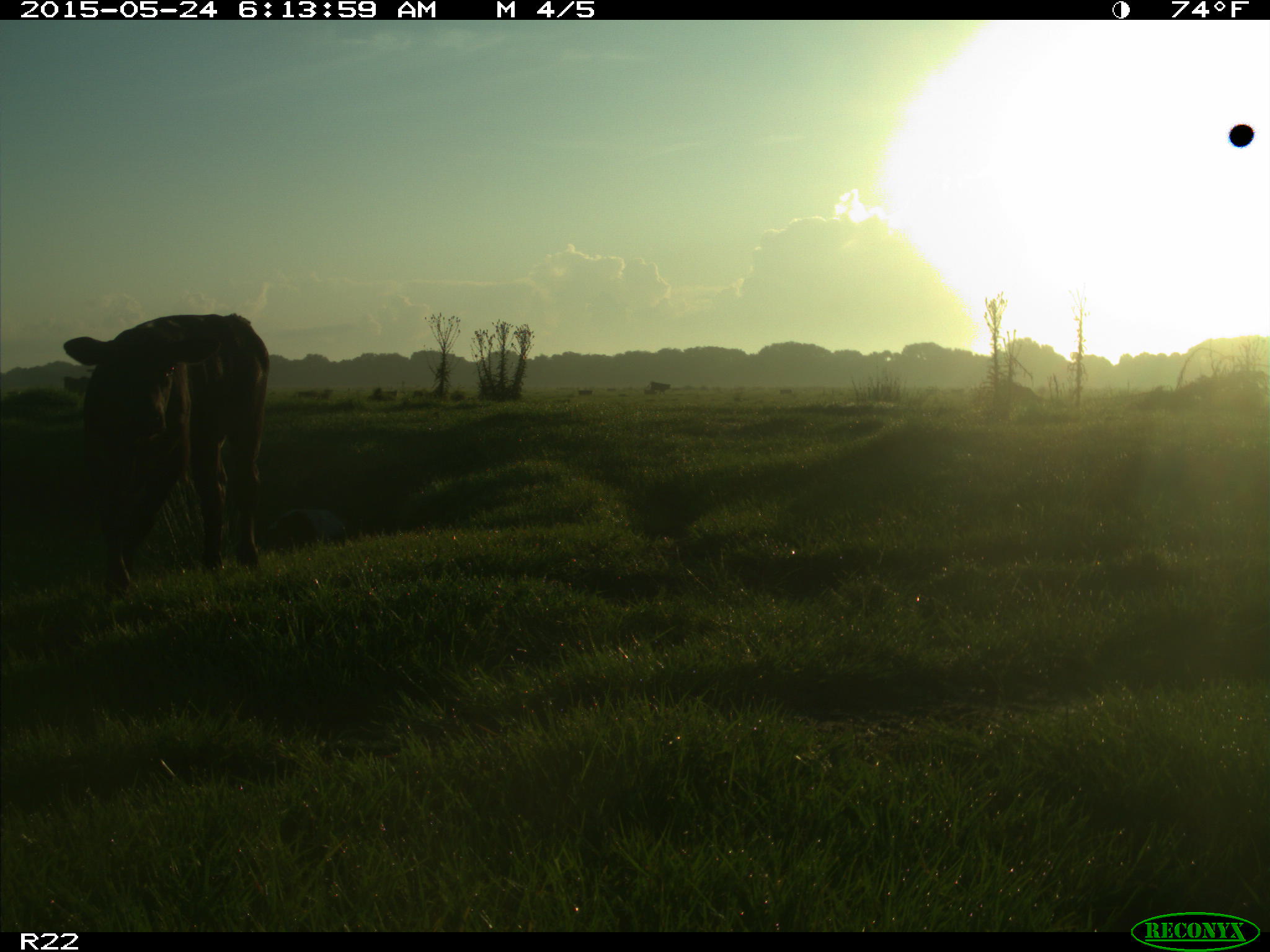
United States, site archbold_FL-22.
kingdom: Animalia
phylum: Chordata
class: Mammalia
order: Artiodactyla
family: Bovidae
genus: Bos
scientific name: Bos taurus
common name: domestic cow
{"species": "Bos taurus (domestic cow)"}